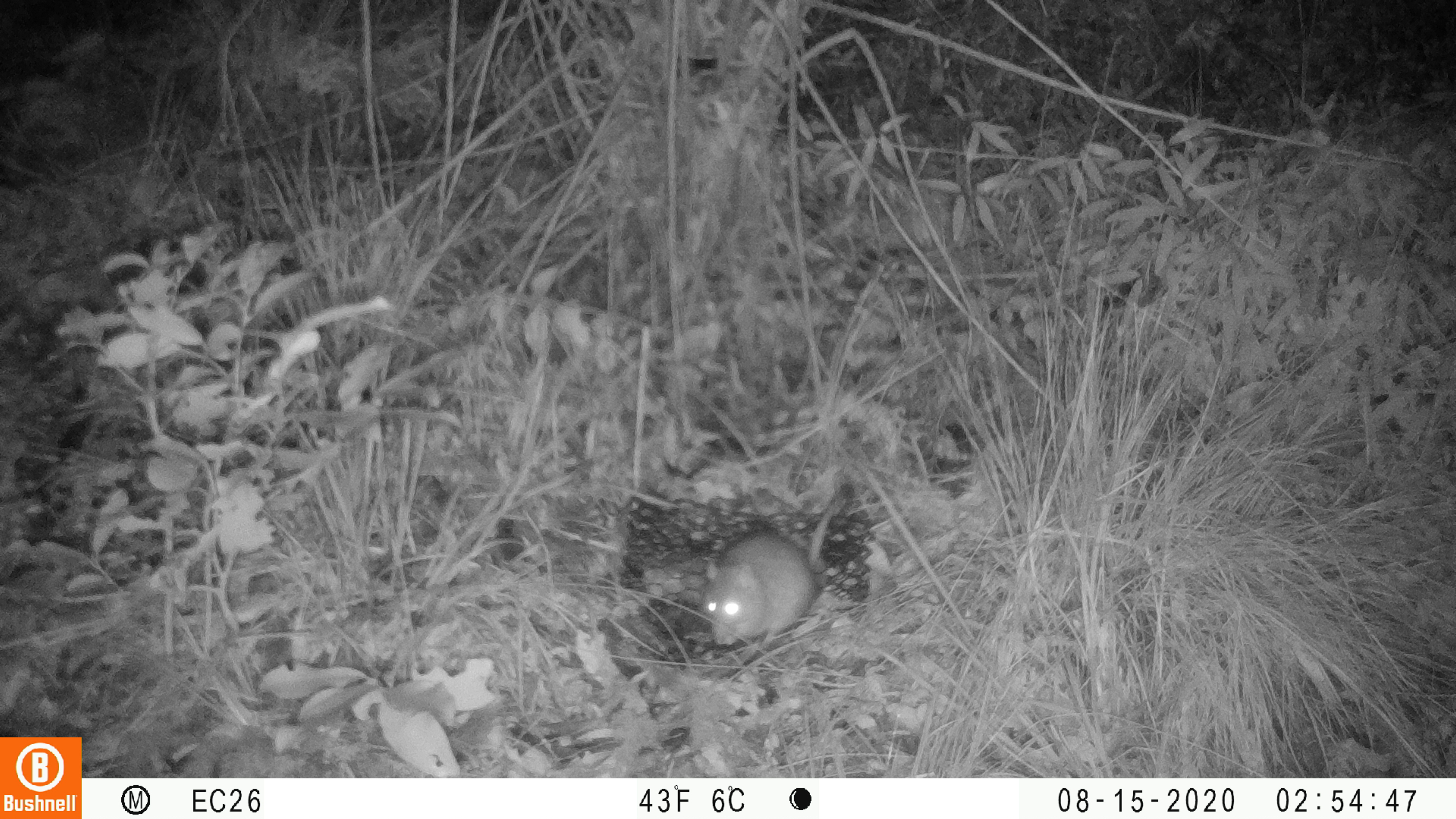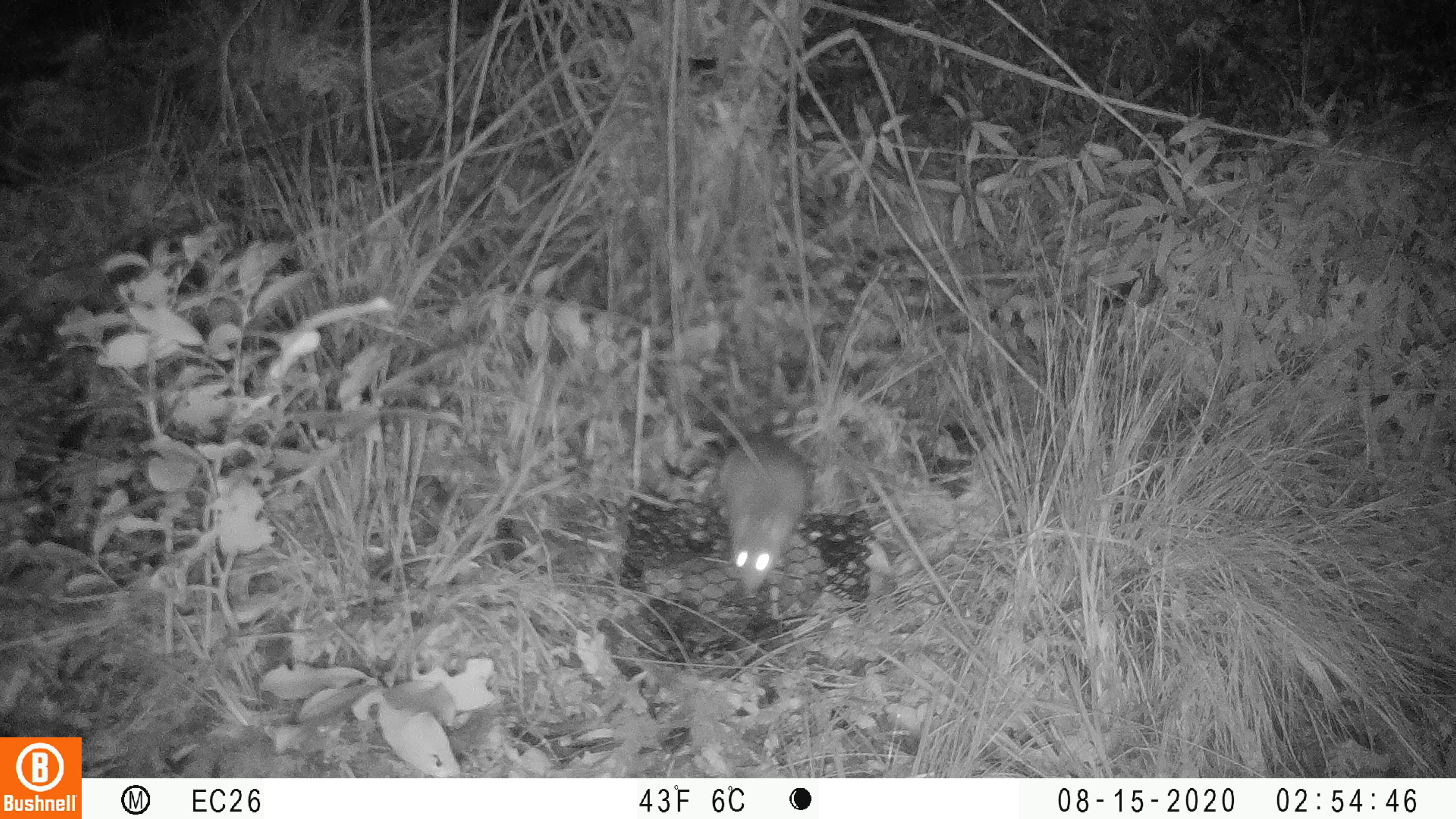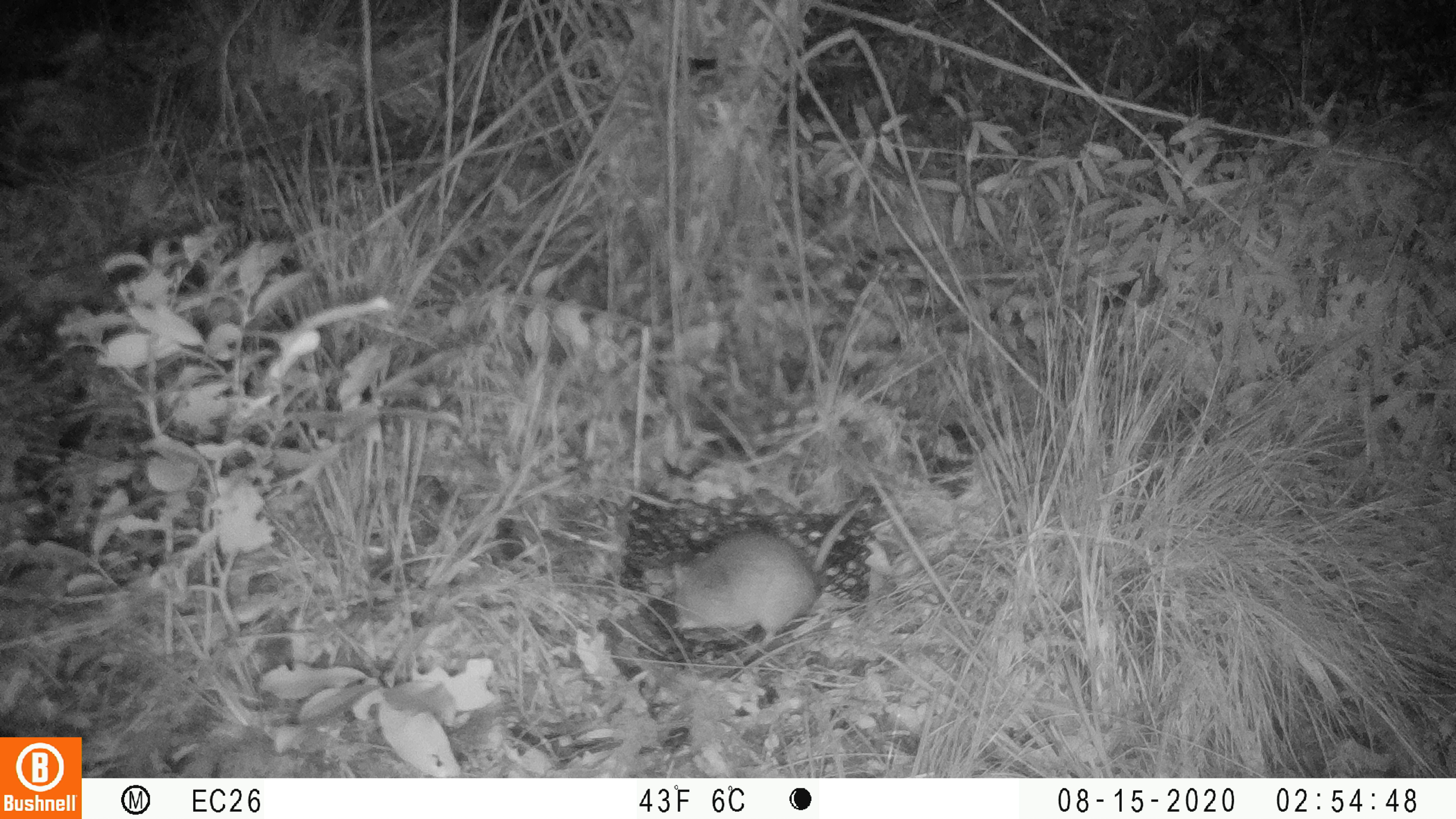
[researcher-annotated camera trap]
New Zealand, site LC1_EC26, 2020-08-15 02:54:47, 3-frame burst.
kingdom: Animalia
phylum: Chordata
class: Mammalia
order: Rodentia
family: Muridae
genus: Rattus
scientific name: Rattus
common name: rat